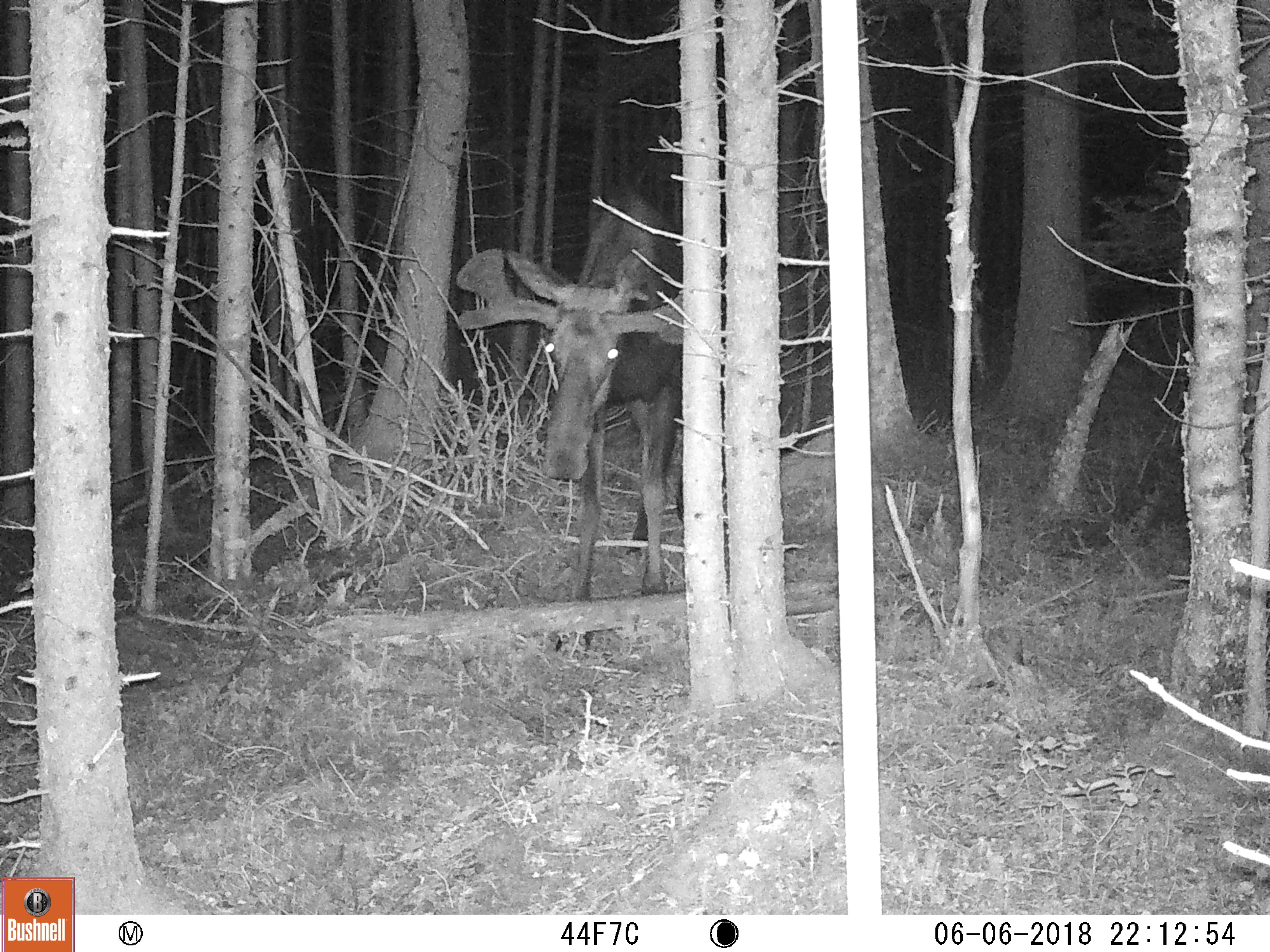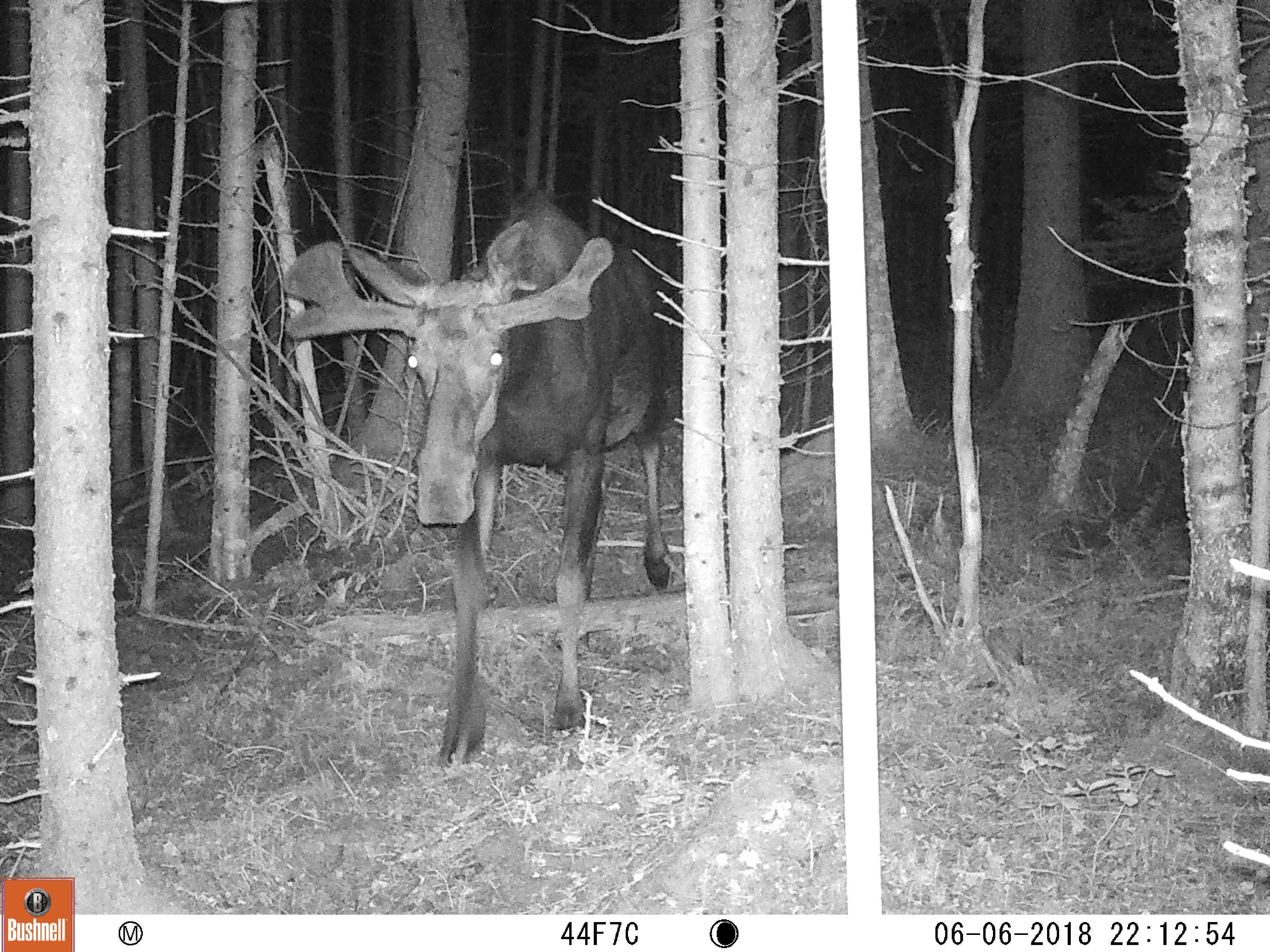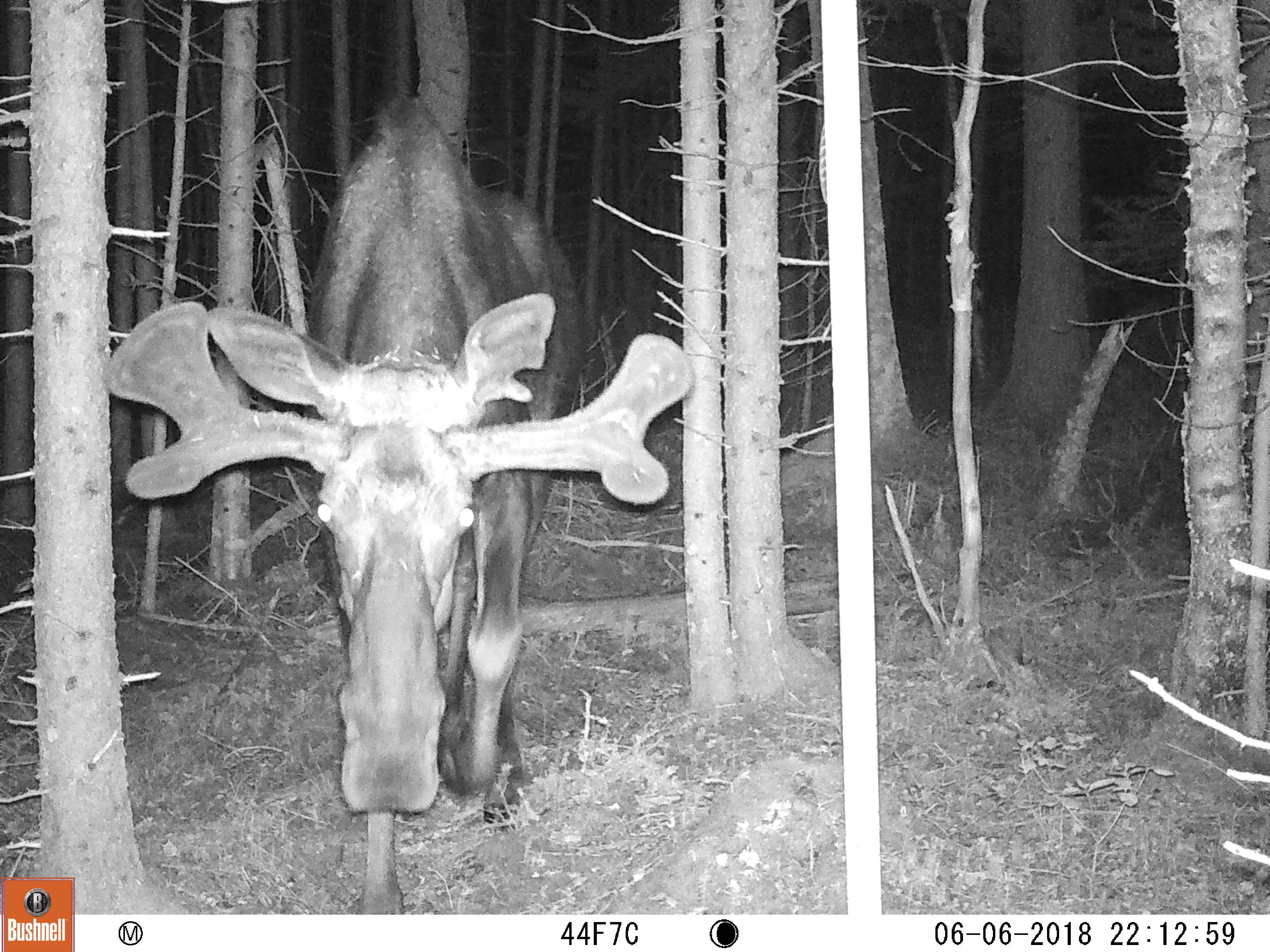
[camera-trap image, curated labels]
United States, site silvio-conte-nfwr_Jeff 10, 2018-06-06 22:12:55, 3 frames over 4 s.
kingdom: Animalia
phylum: Chordata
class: Mammalia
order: Artiodactyla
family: Cervidae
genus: Alces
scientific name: Alces alces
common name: moose